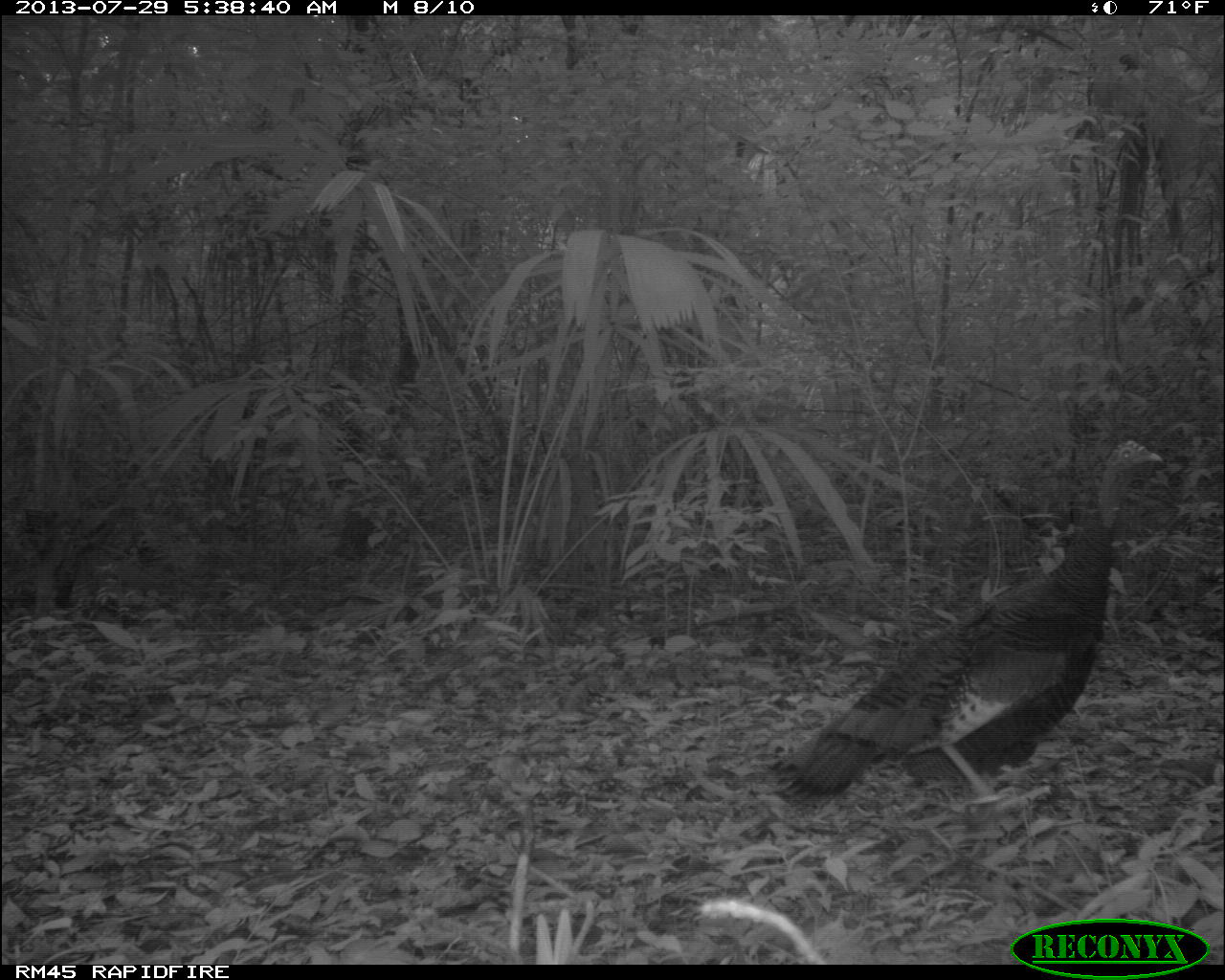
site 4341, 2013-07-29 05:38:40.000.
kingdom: Animalia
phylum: Chordata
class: Aves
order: Galliformes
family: Phasianidae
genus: Meleagris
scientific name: Meleagris ocellata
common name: ocellated turkey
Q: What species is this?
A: Meleagris ocellata (ocellated turkey).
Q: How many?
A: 2.